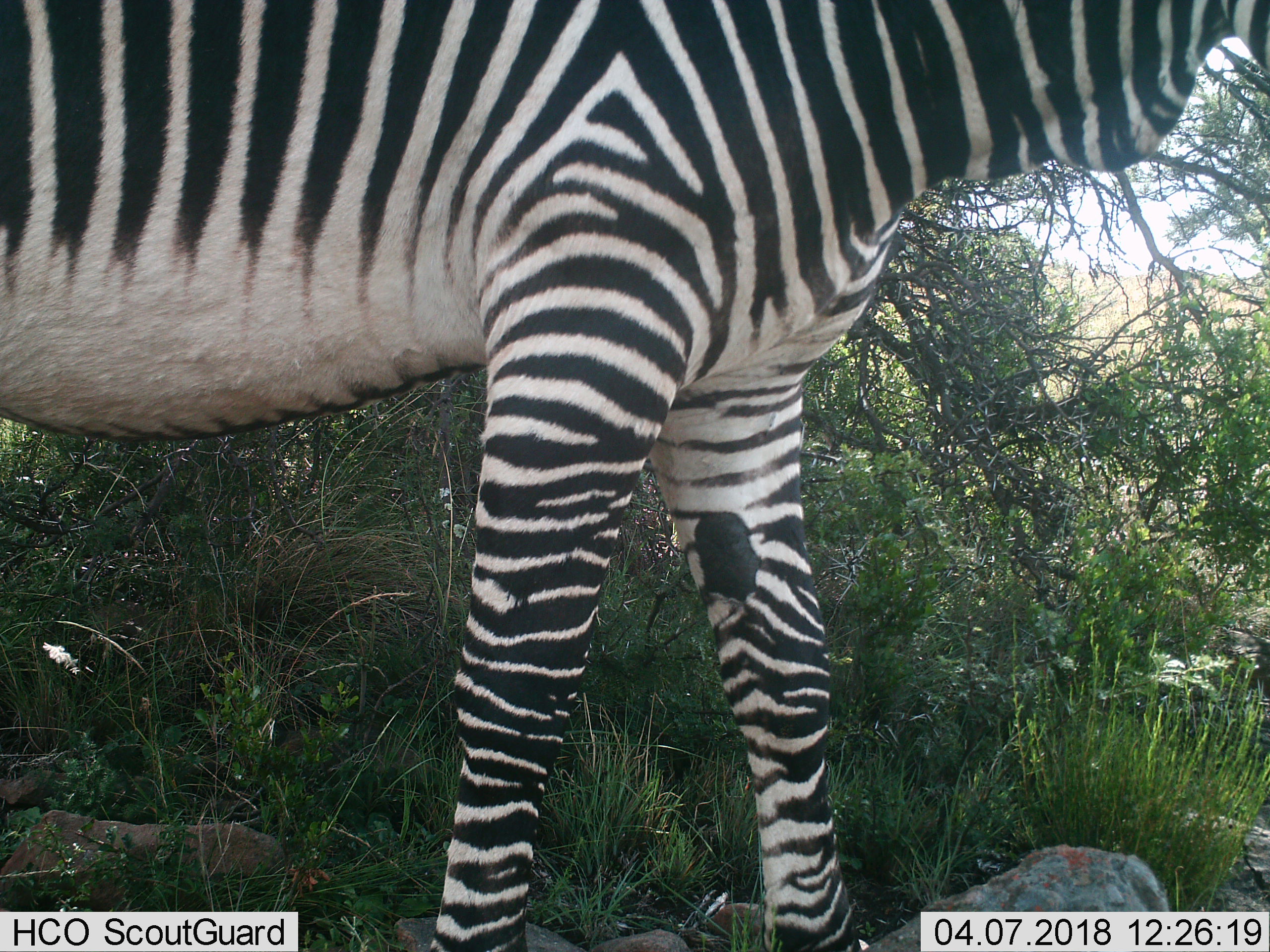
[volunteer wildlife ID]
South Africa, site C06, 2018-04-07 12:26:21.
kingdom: Animalia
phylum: Chordata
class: Mammalia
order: Perissodactyla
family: Equidae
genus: Equus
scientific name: Equus zebra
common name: mountain zebra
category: zebramountain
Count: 1.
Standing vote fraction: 89%.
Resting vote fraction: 0%.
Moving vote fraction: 11%.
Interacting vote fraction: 0%.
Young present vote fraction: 0%.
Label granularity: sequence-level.